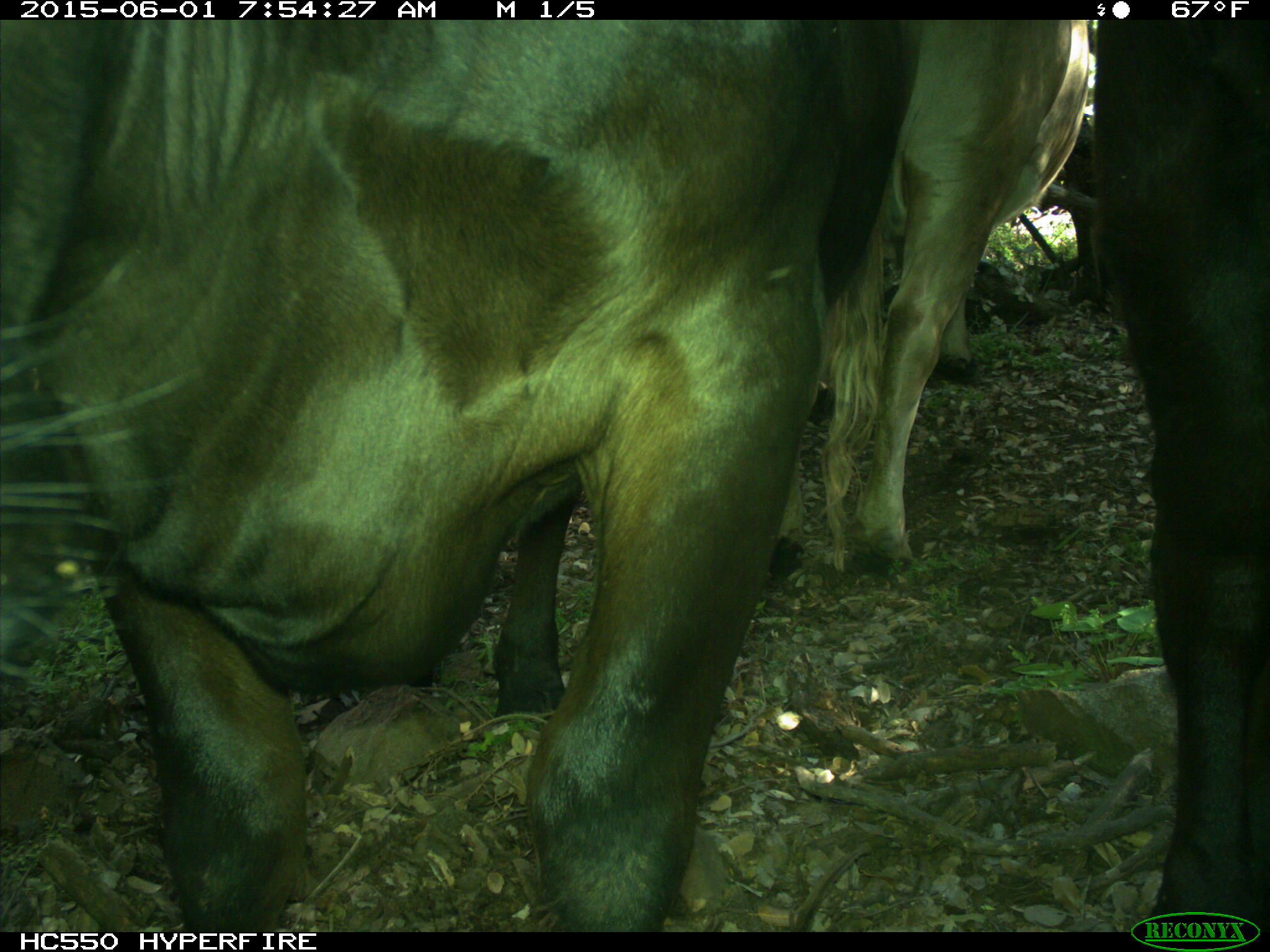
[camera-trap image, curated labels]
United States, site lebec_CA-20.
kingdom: Animalia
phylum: Chordata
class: Mammalia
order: Artiodactyla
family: Bovidae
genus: Bos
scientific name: Bos taurus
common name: domestic cow